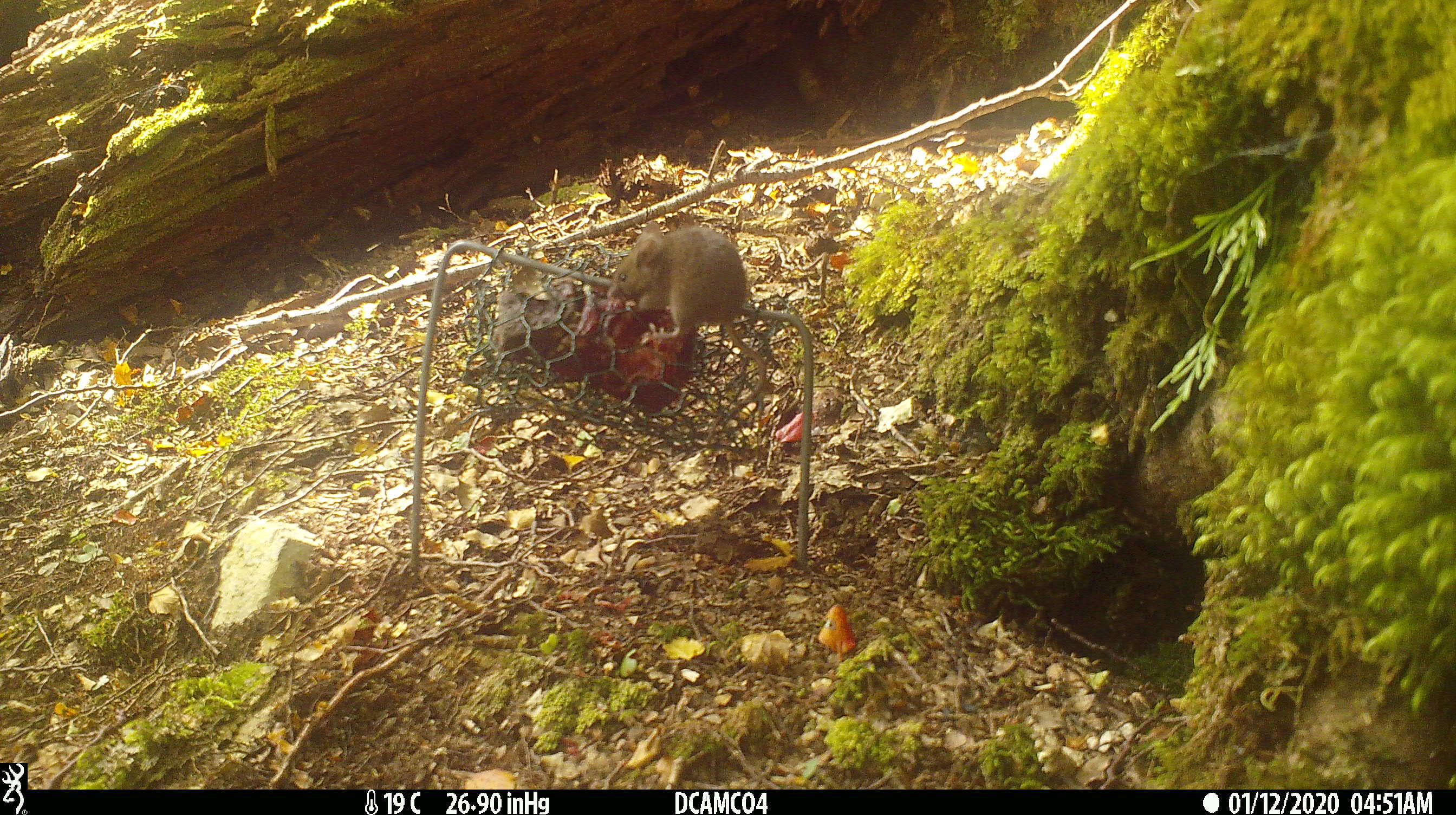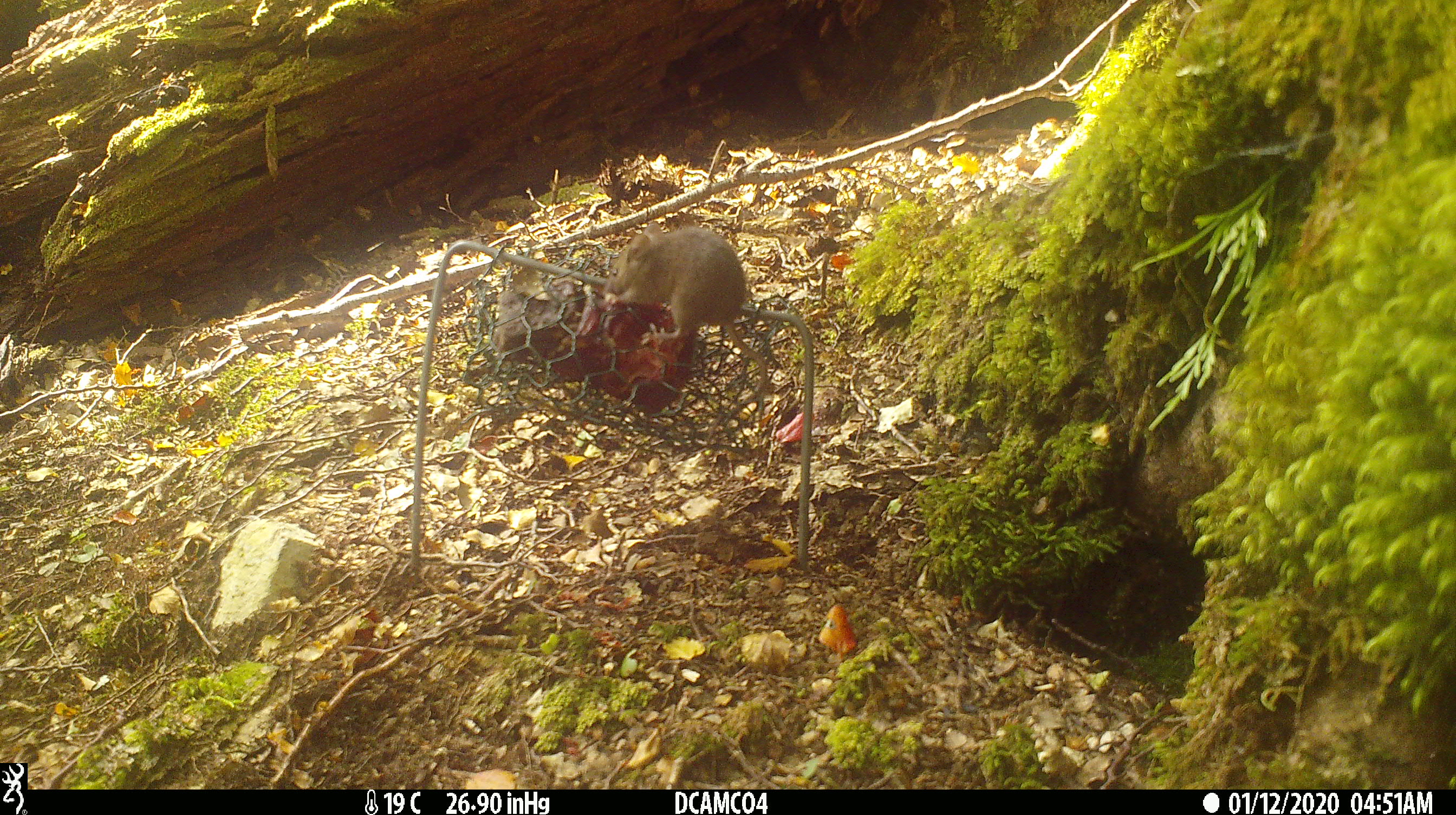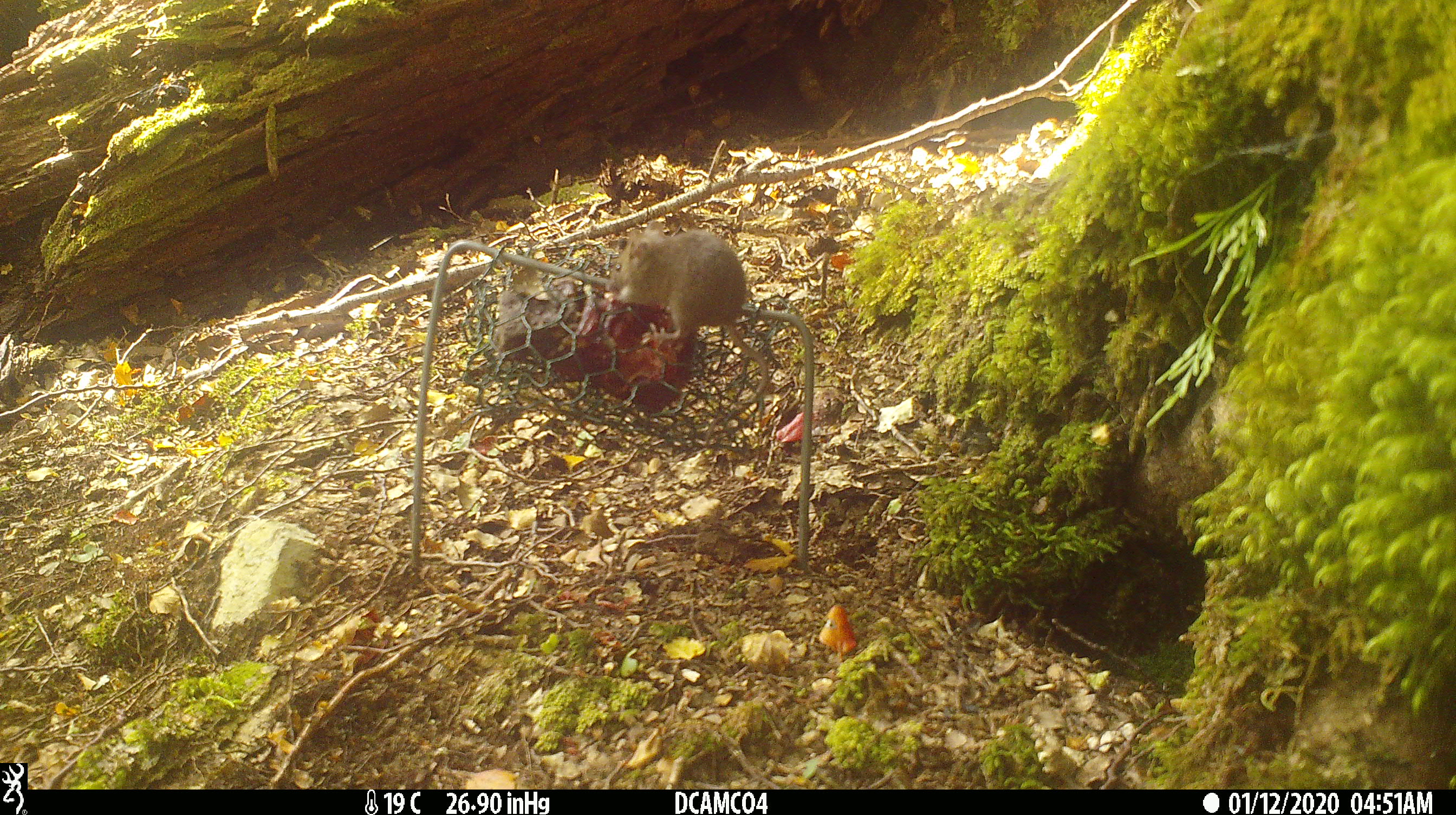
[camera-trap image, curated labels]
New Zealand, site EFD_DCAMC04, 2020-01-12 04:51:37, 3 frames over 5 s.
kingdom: Animalia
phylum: Chordata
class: Mammalia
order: Rodentia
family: Muridae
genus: Mus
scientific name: Mus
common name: mouse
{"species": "mouse (Mus)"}